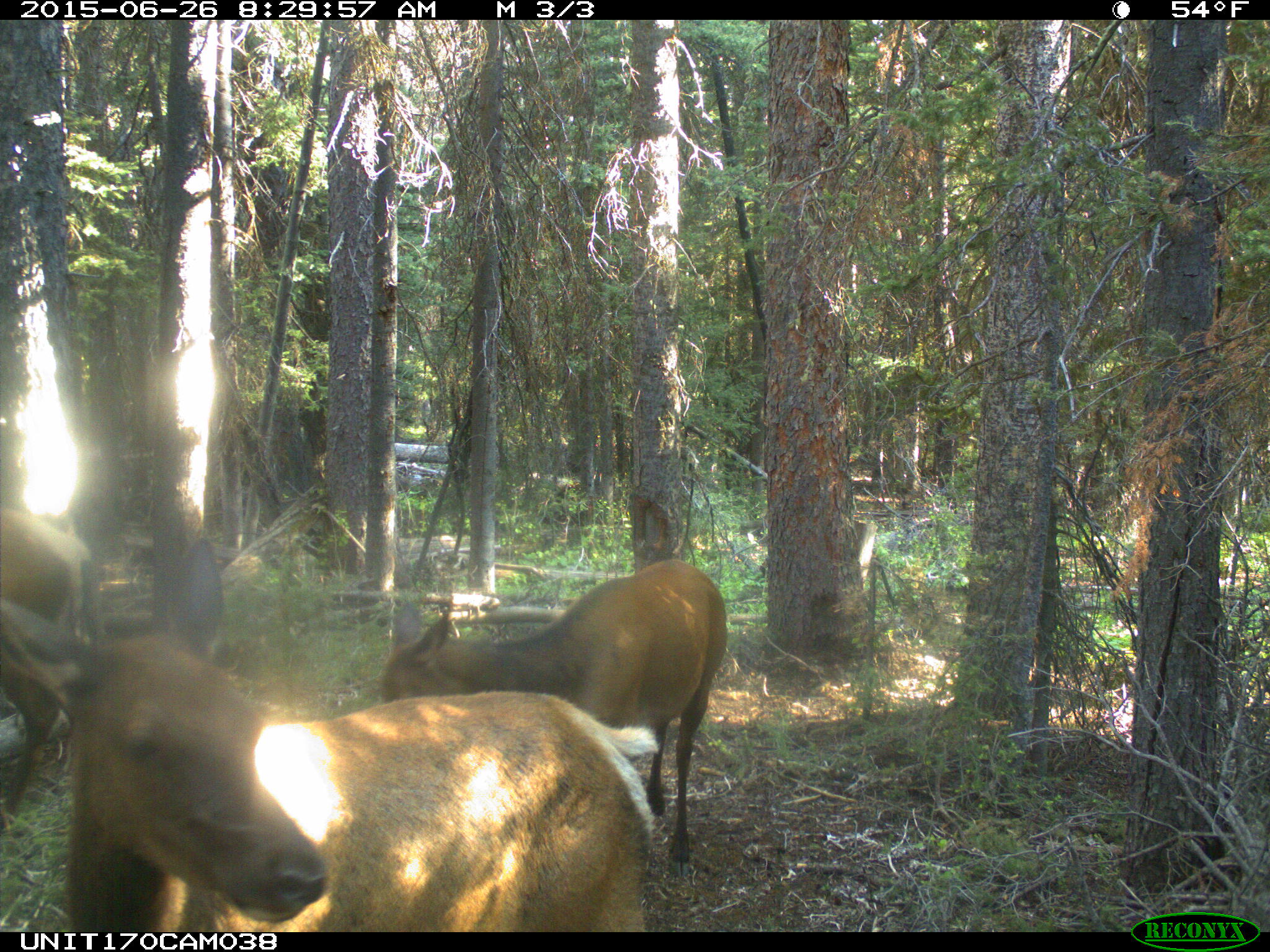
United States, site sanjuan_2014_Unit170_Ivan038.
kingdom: Animalia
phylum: Chordata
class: Mammalia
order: Artiodactyla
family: Cervidae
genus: Cervus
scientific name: Cervus elaphus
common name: red deer